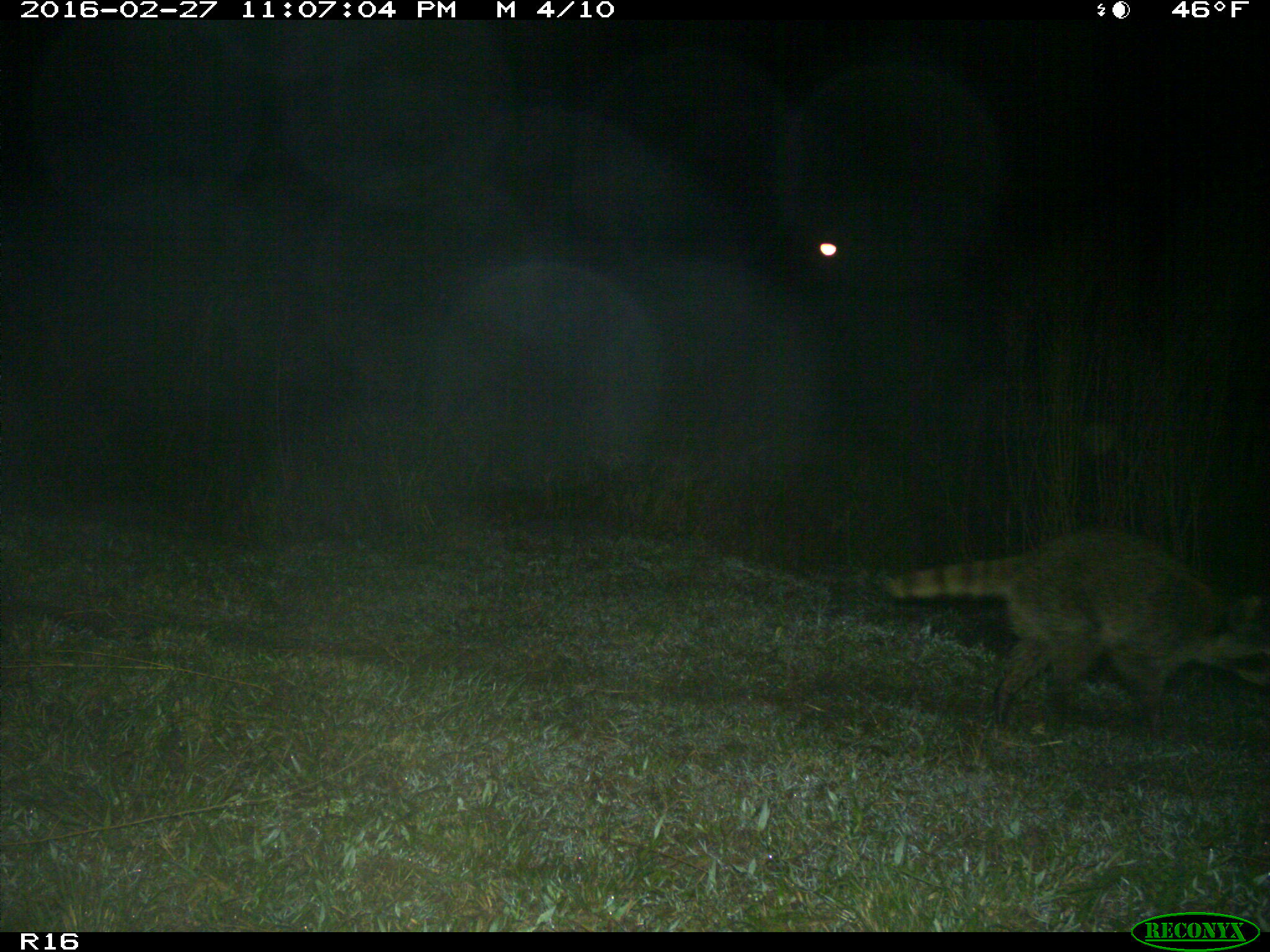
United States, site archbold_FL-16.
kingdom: Animalia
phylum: Chordata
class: Mammalia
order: Carnivora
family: Procyonidae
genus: Procyon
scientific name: Procyon lotor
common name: common raccoon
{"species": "Procyon lotor (common raccoon)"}